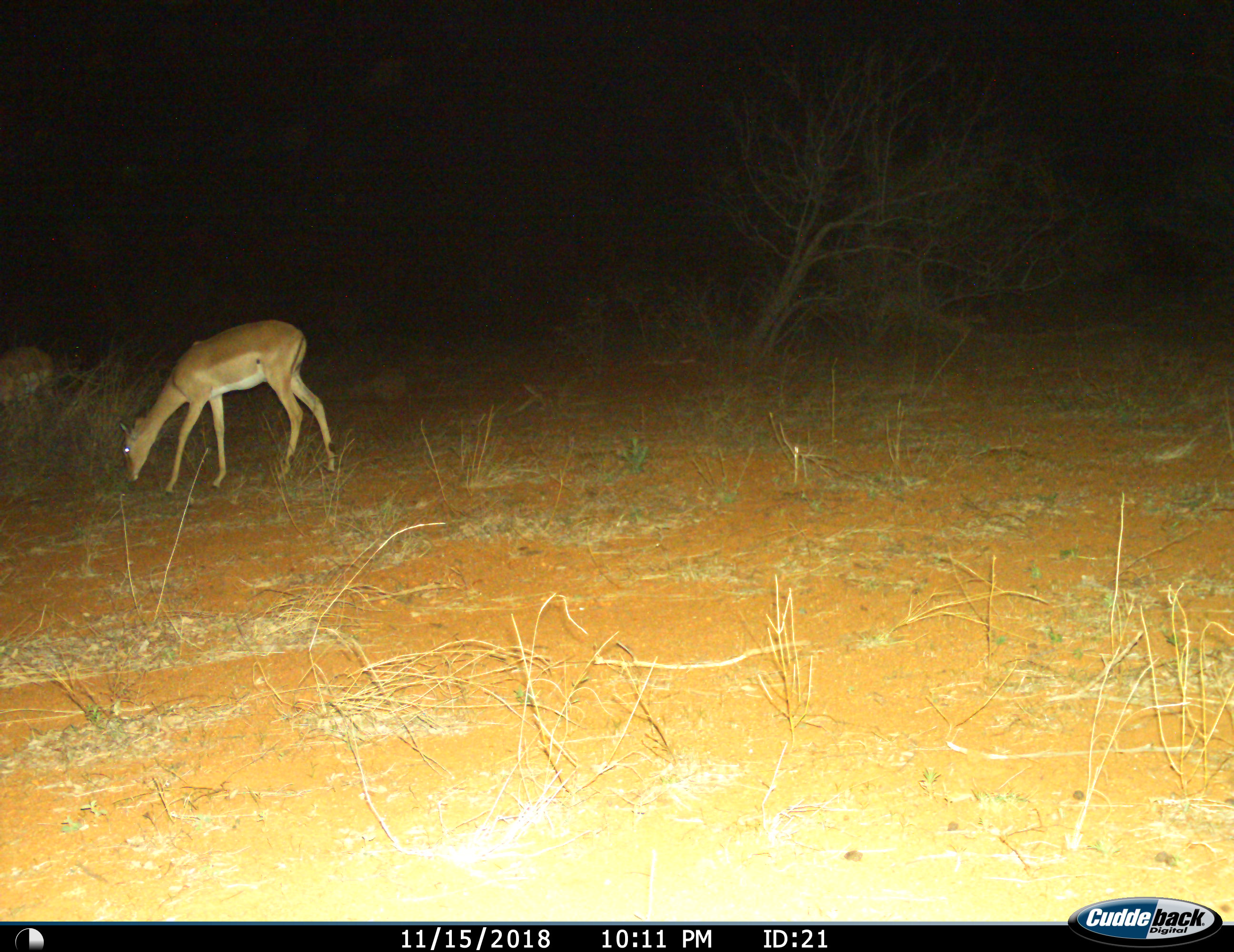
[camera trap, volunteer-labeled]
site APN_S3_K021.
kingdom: Animalia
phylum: Chordata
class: Mammalia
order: Artiodactyla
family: Bovidae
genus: Aepyceros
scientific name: Aepyceros melampus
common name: impala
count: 2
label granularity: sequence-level